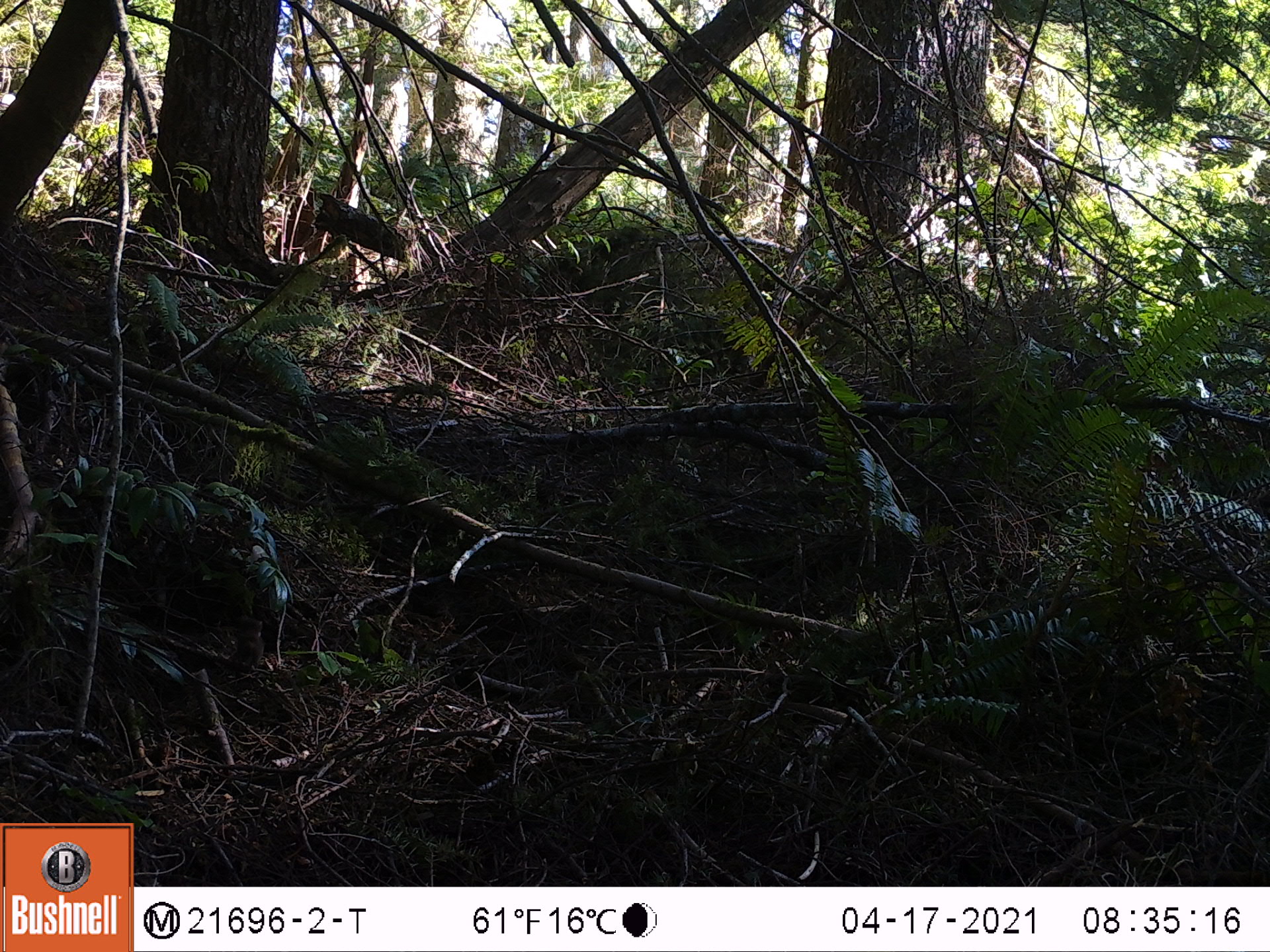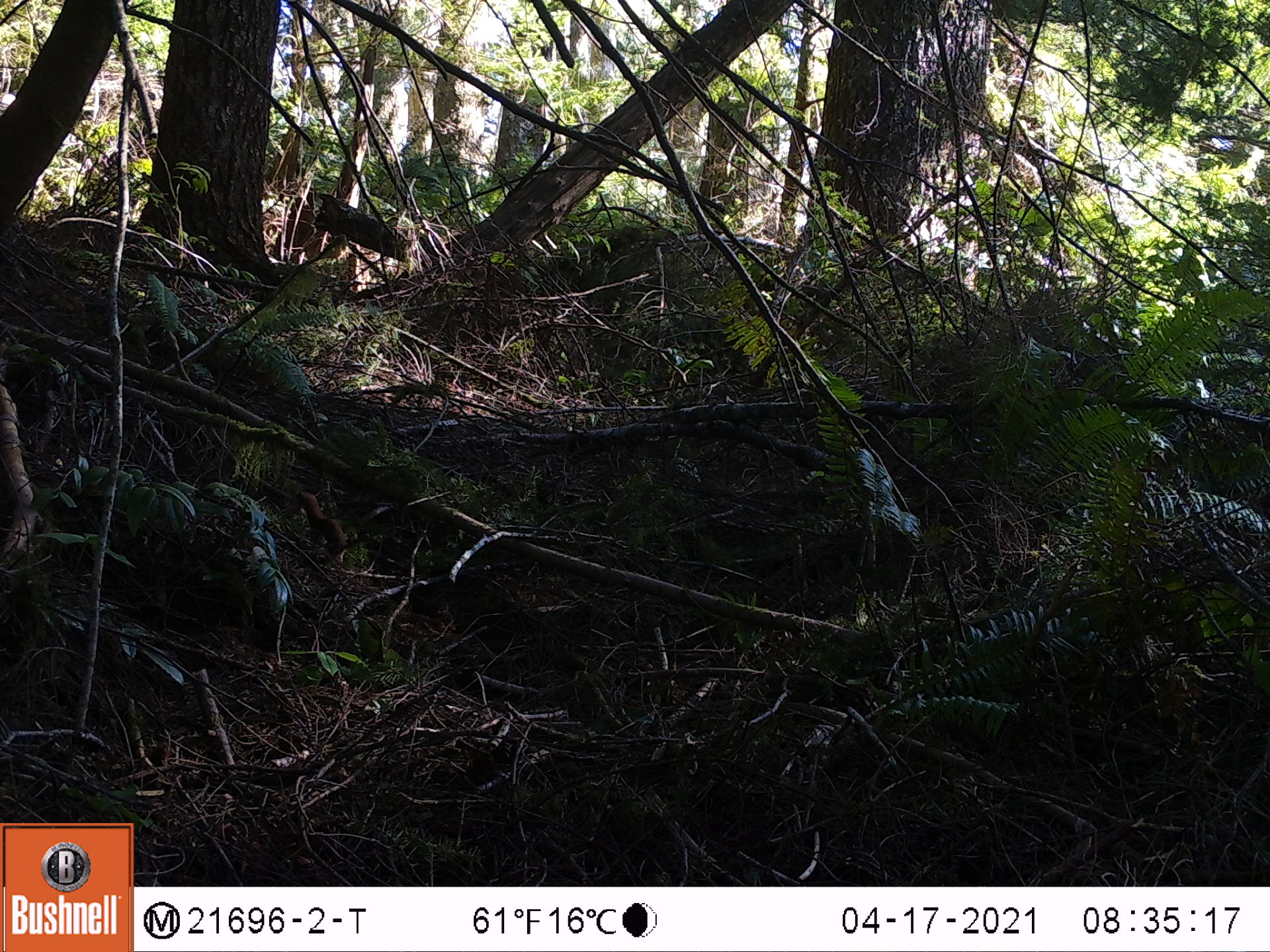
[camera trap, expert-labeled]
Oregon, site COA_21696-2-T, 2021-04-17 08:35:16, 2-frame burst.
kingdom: Animalia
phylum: Chordata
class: Mammalia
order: Carnivora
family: Mustelidae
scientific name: Mustelidae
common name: weasel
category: weasel family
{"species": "weasel family (weasel) (Mustelidae)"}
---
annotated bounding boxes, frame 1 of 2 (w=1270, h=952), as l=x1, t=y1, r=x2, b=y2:
weasel family: l=199, t=589, r=283, b=687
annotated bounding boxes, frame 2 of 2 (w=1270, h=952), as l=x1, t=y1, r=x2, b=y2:
weasel family: l=284, t=476, r=395, b=579